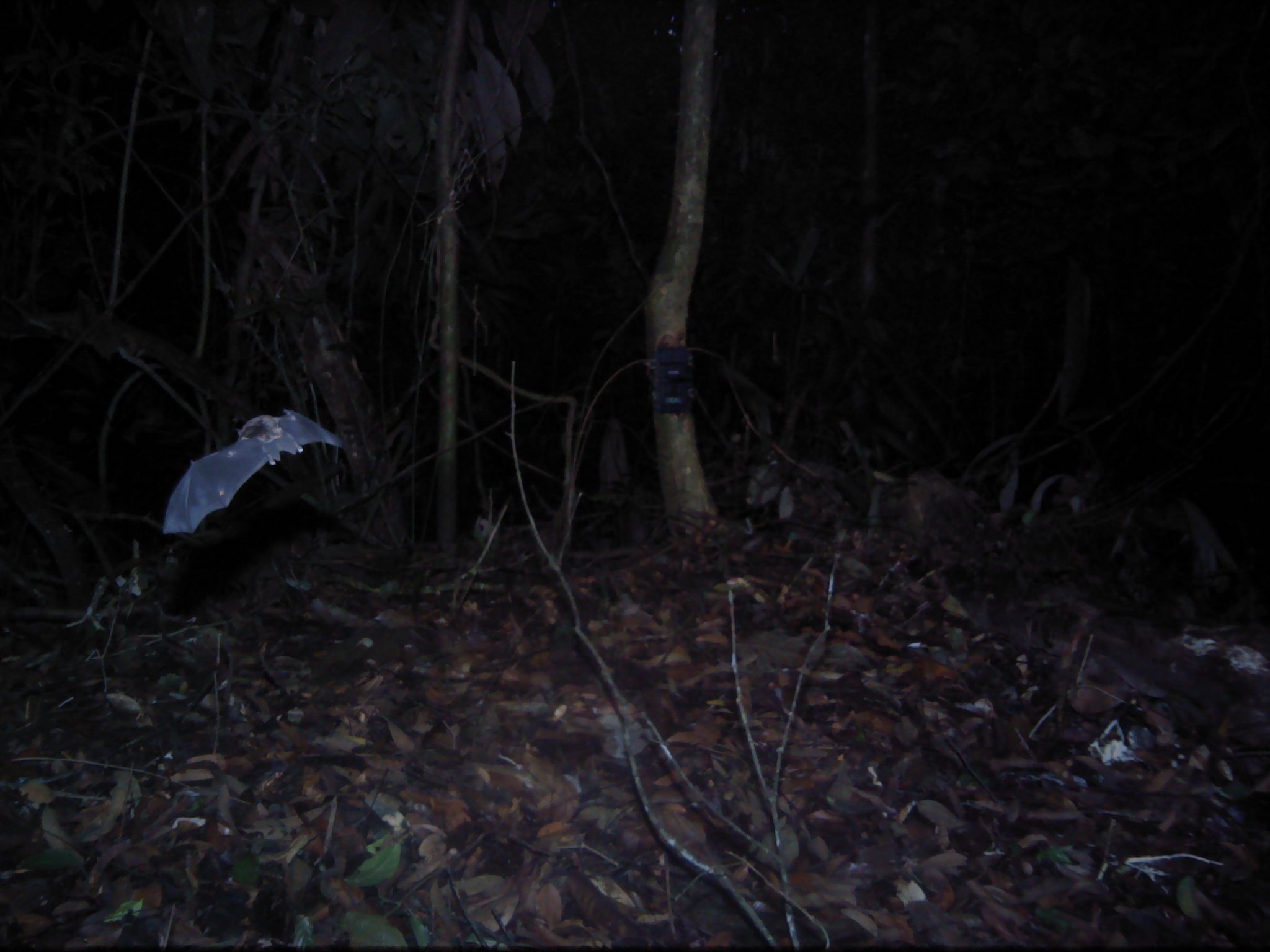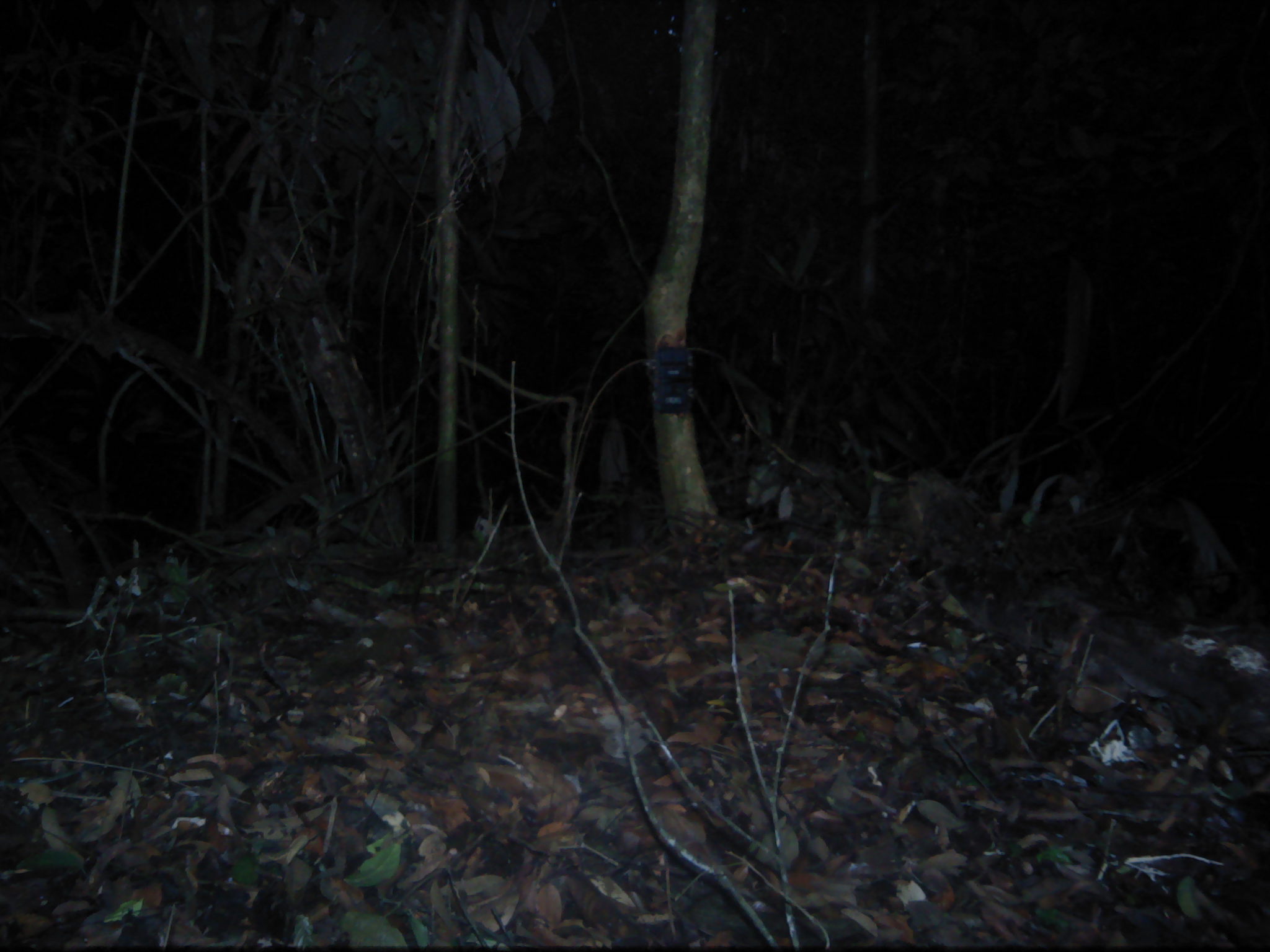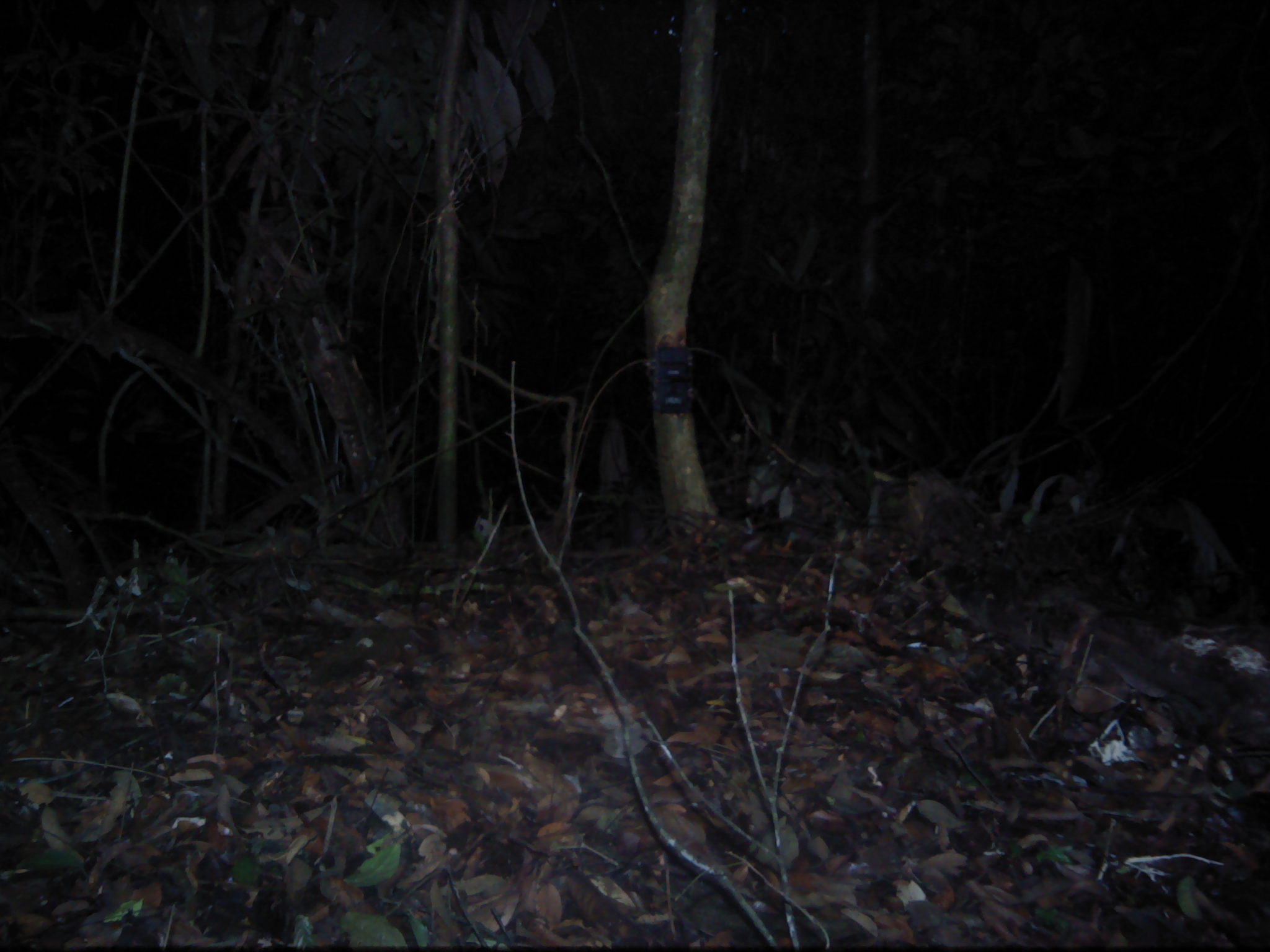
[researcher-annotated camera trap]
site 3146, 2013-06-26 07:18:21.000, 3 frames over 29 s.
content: unidentified animal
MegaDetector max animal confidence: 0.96